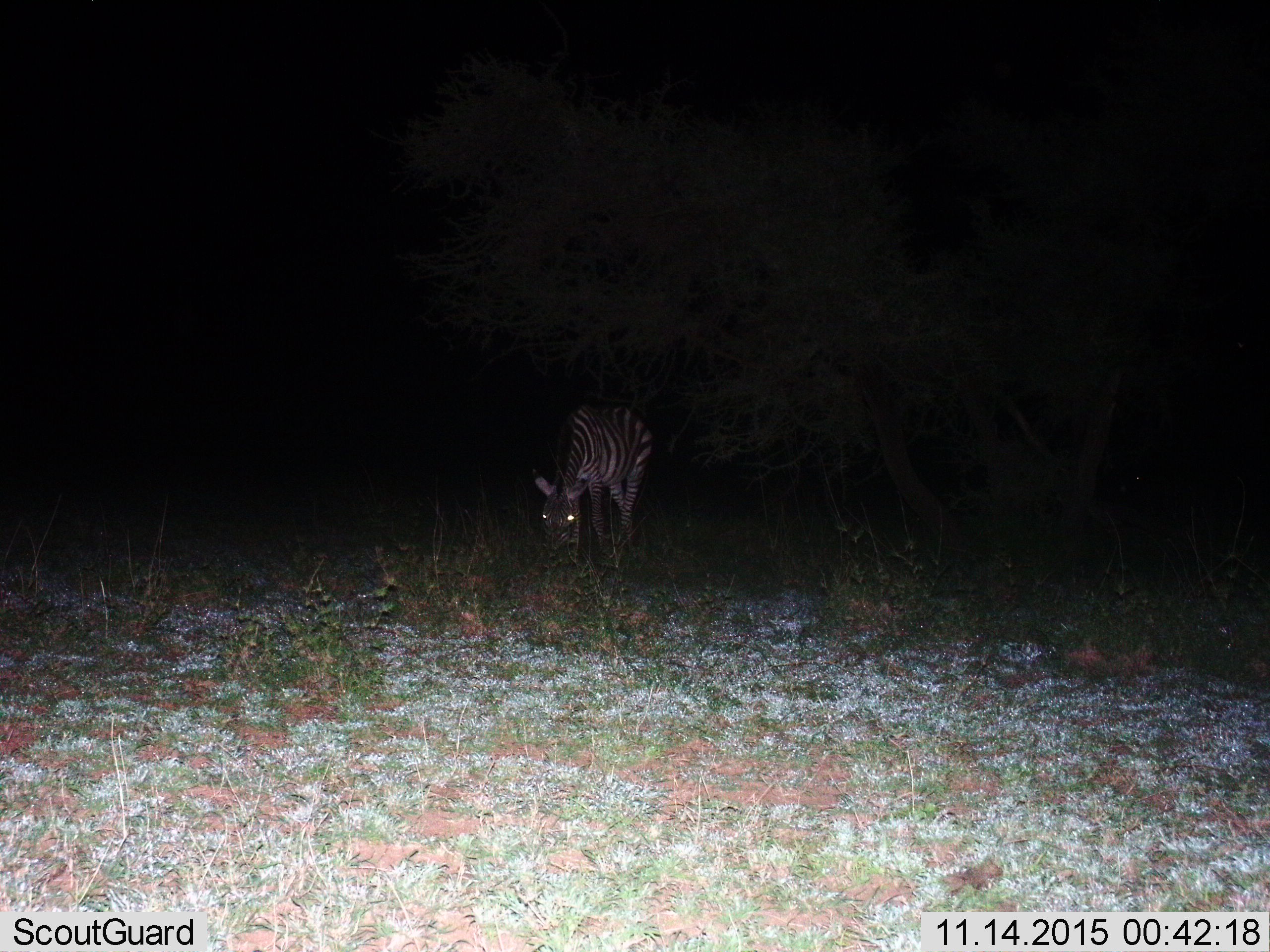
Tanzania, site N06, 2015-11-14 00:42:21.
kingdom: Animalia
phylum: Chordata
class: Mammalia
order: Perissodactyla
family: Equidae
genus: Equus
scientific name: Equus quagga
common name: plains zebra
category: zebra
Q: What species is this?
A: Zebra (plains zebra) (Equus quagga).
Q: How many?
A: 1.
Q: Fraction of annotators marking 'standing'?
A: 0%.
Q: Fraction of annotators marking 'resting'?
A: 0%.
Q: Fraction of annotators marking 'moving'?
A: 0%.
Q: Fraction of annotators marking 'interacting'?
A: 0%.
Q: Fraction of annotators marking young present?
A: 11%.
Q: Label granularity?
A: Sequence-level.